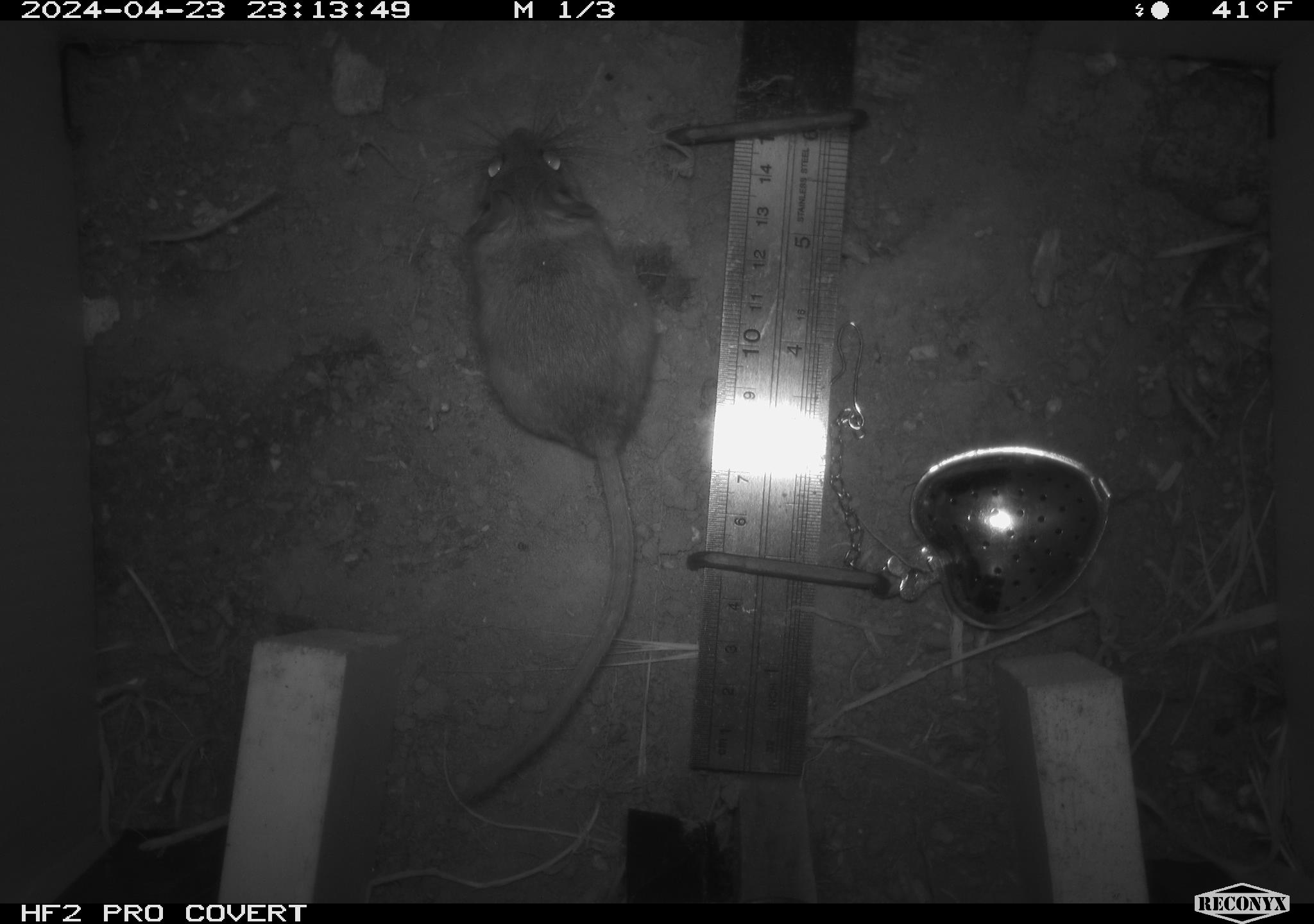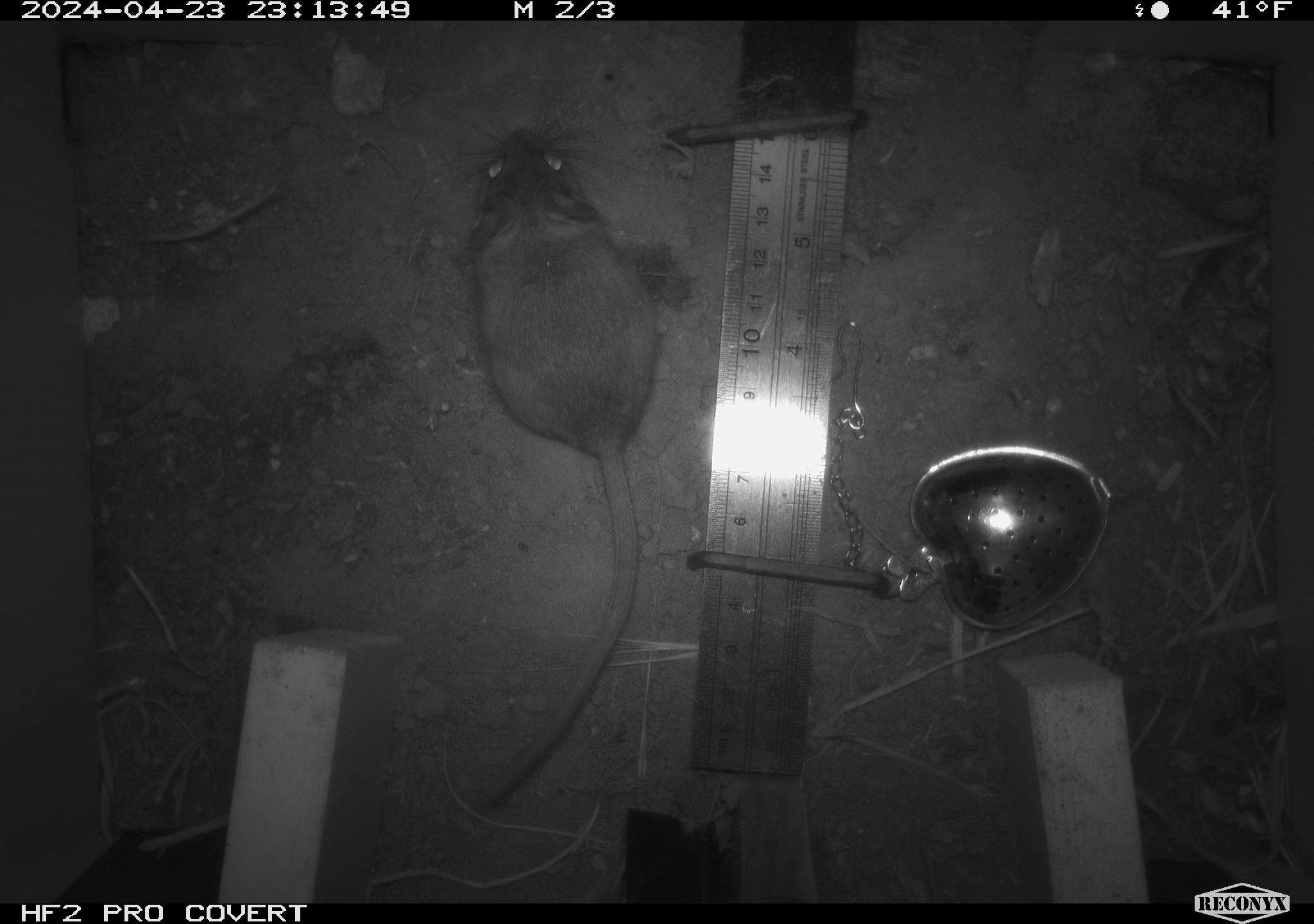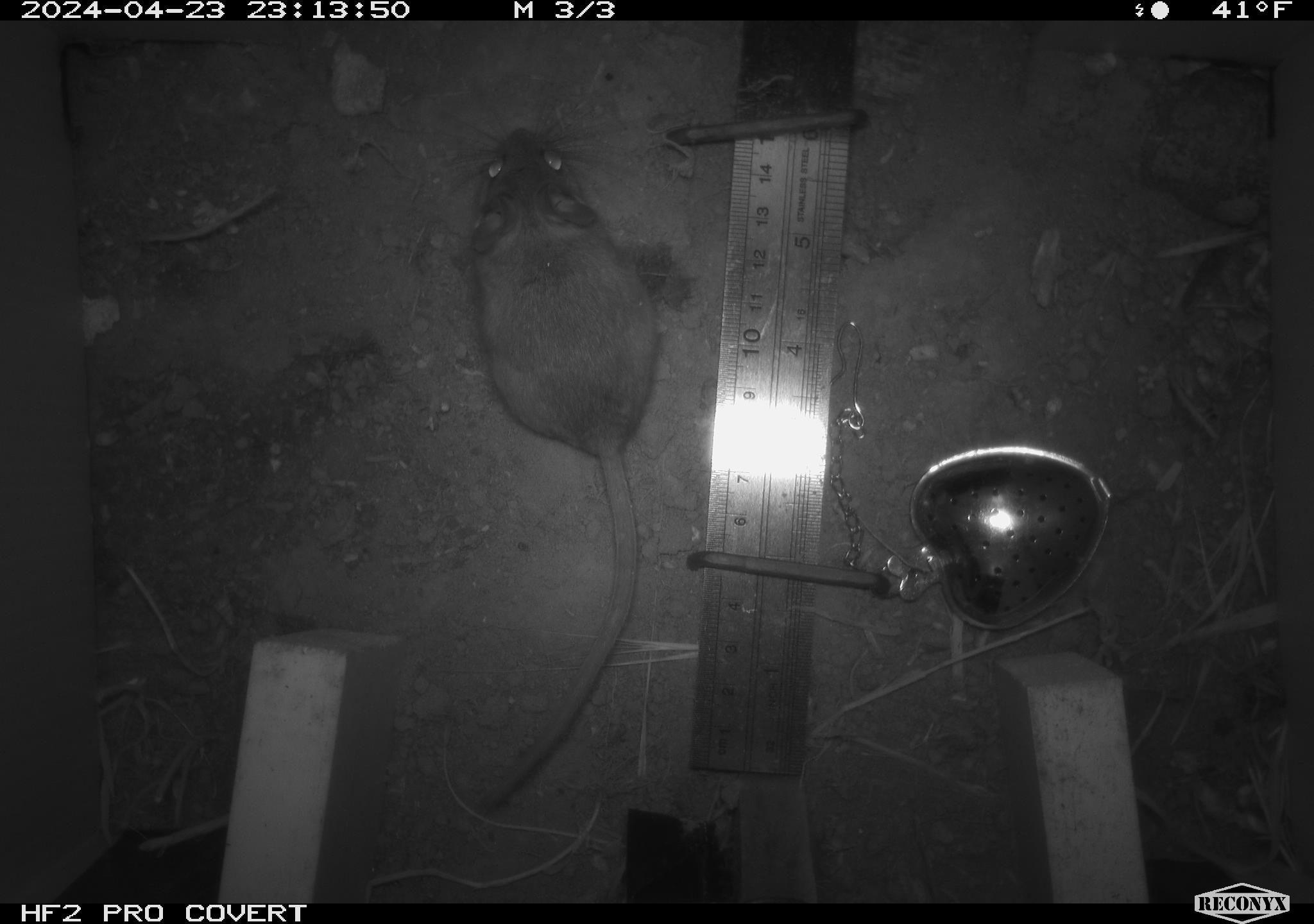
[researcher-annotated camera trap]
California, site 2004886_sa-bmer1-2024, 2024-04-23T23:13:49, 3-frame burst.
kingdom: Animalia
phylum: Chordata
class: Mammalia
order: Rodentia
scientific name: Rodentia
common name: mouse species